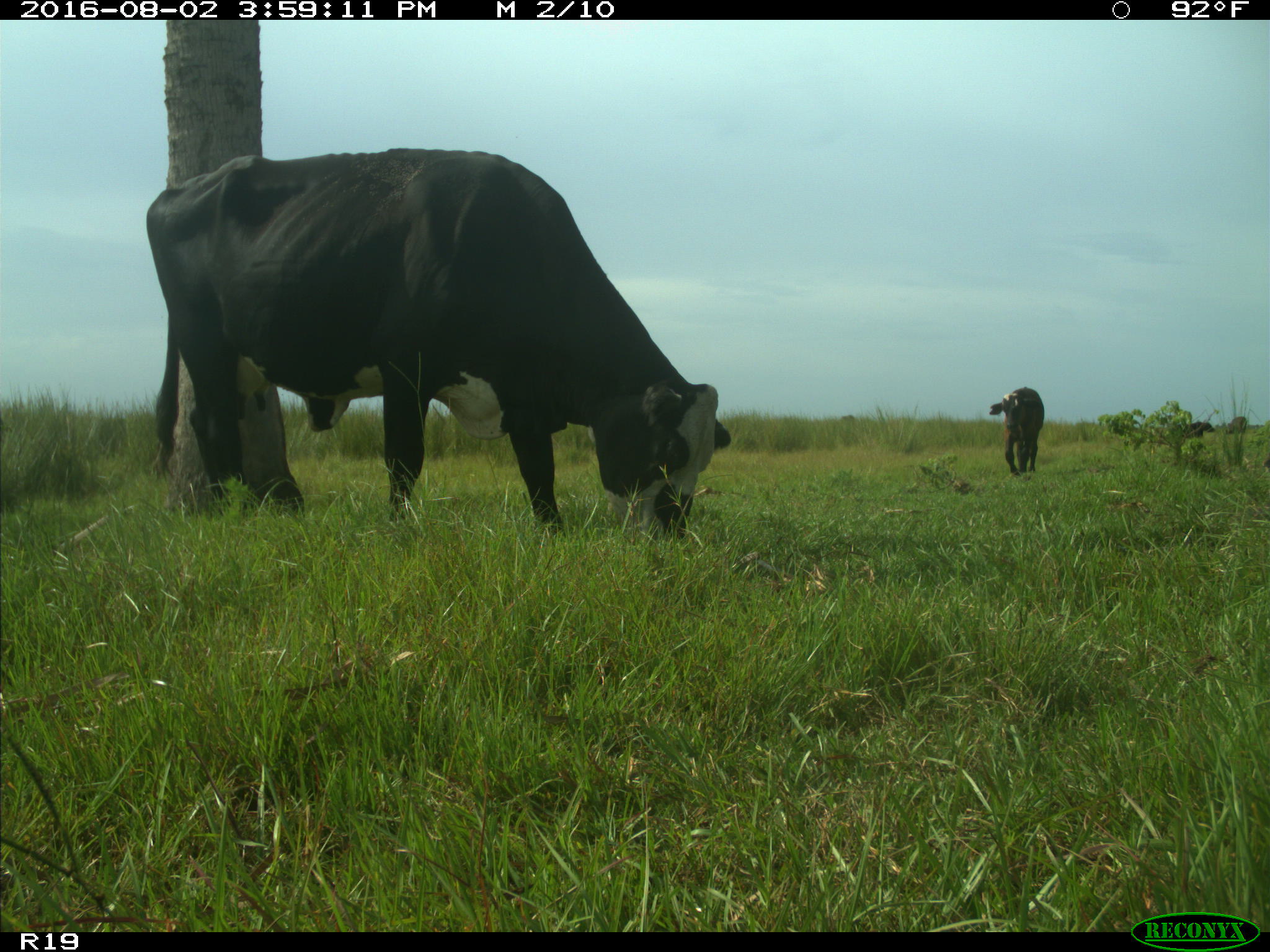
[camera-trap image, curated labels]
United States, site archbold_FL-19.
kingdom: Animalia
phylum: Chordata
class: Mammalia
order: Artiodactyla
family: Bovidae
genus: Bos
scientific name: Bos taurus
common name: domestic cow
Bos taurus (domestic cow).